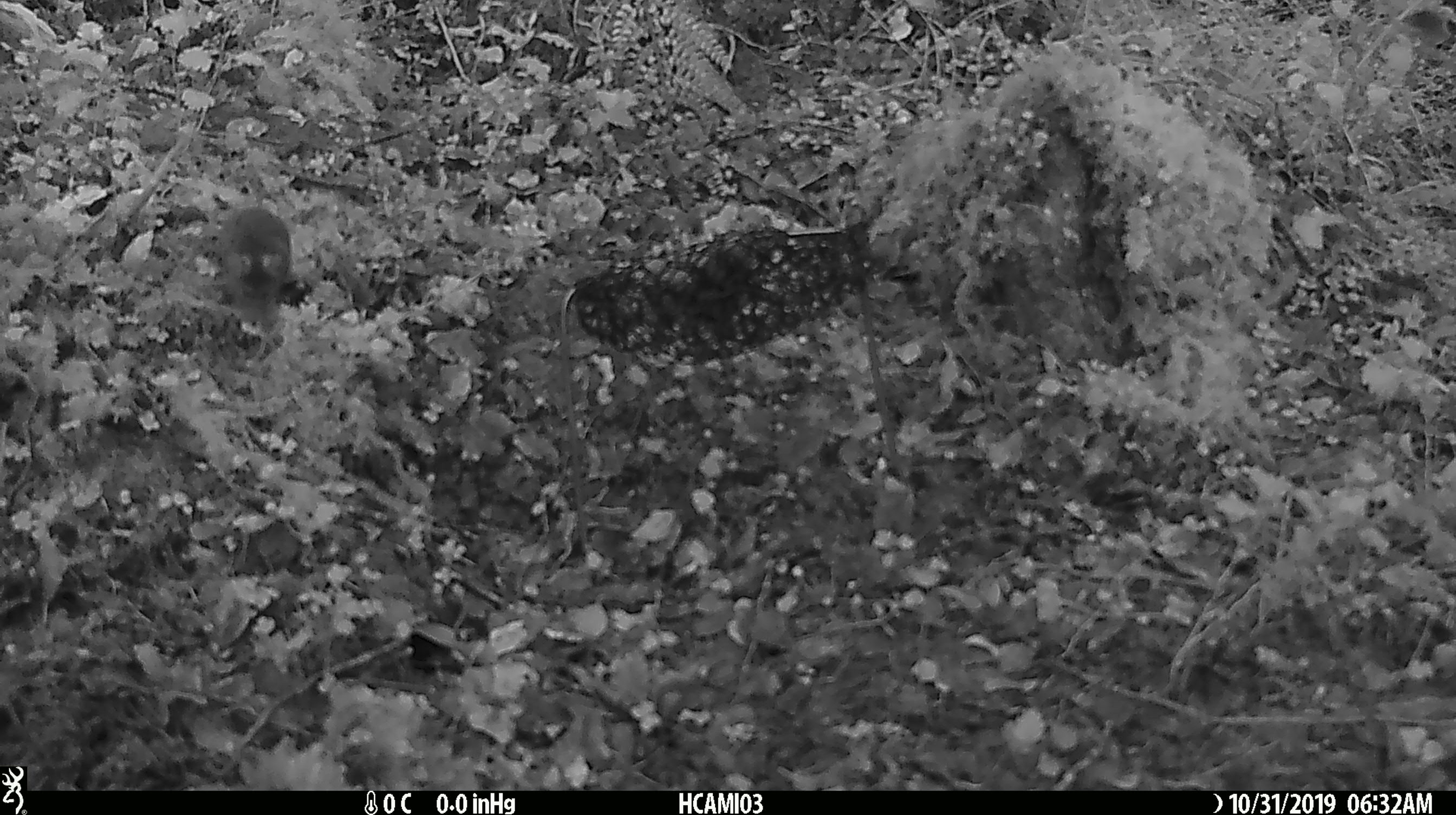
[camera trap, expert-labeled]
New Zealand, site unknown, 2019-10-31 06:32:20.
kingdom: Animalia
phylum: Chordata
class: Mammalia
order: Rodentia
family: Muridae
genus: Mus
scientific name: Mus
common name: mouse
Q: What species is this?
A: Mouse (Mus).